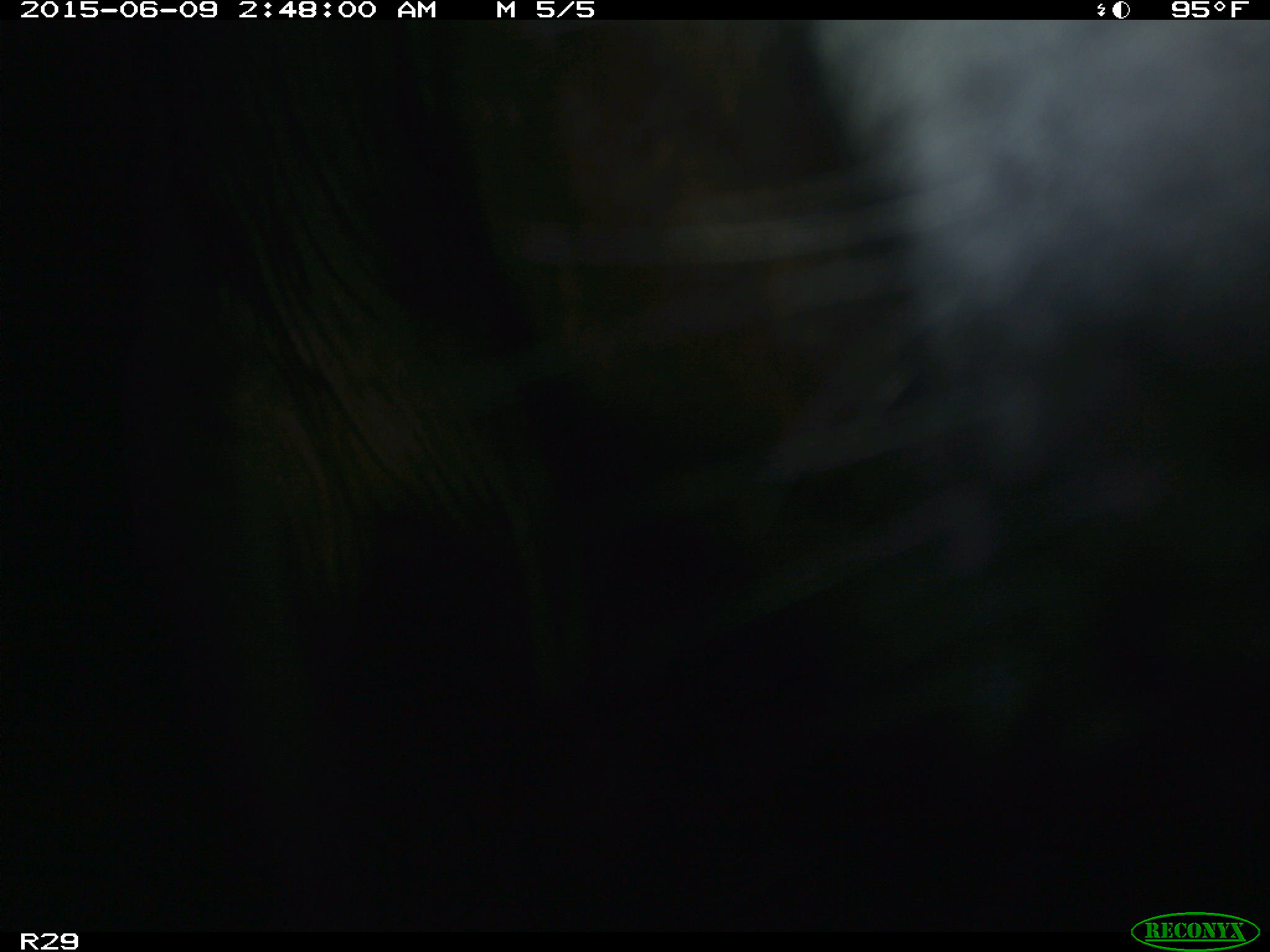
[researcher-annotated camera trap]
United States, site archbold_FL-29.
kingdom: Animalia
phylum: Chordata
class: Mammalia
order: Artiodactyla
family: Bovidae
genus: Bos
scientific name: Bos taurus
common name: domestic cow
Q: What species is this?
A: Bos taurus (domestic cow).